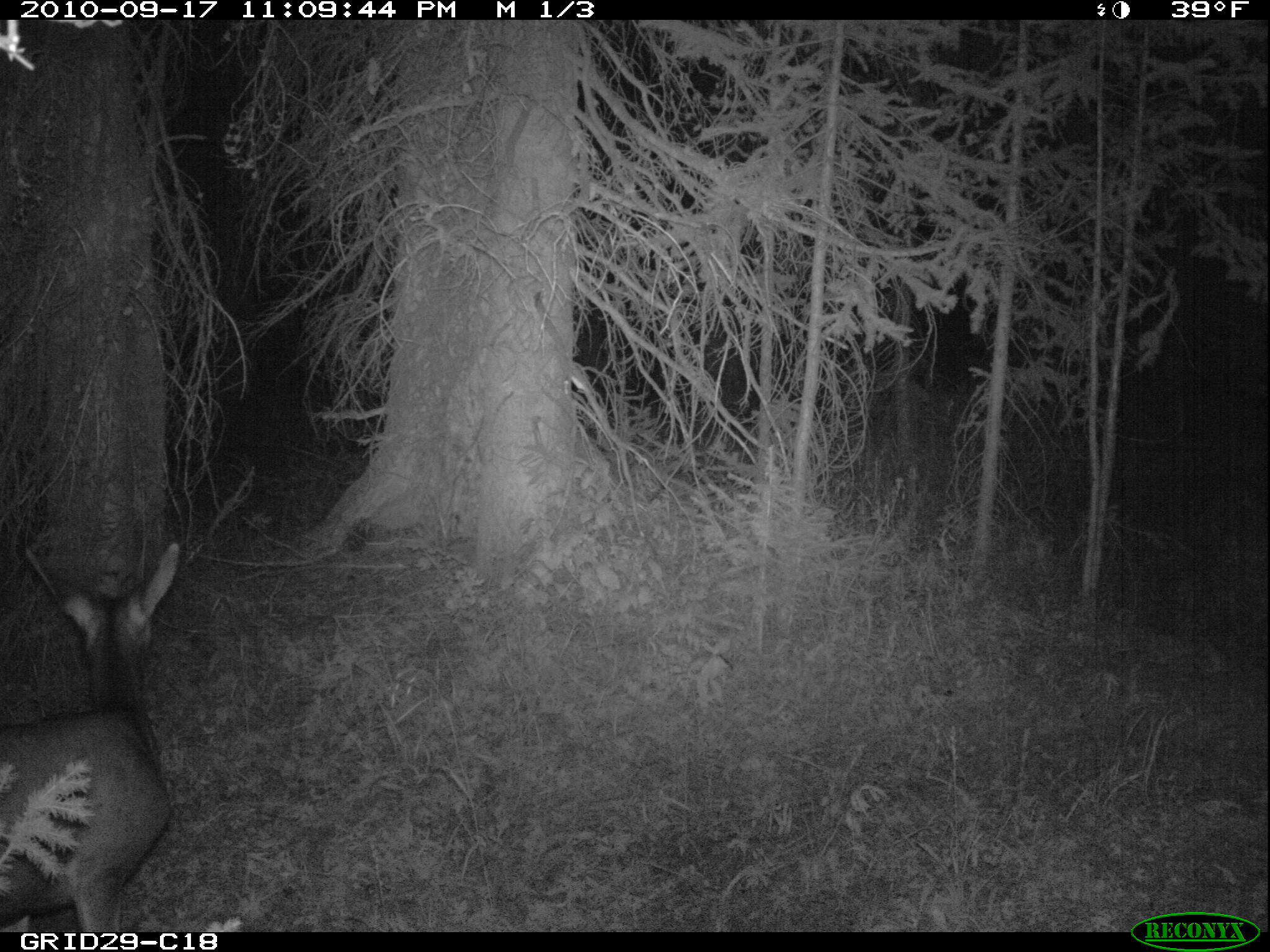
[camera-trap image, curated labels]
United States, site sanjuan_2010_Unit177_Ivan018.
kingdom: Animalia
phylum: Chordata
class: Mammalia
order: Artiodactyla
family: Cervidae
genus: Odocoileus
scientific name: Odocoileus hemionus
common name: mule deer